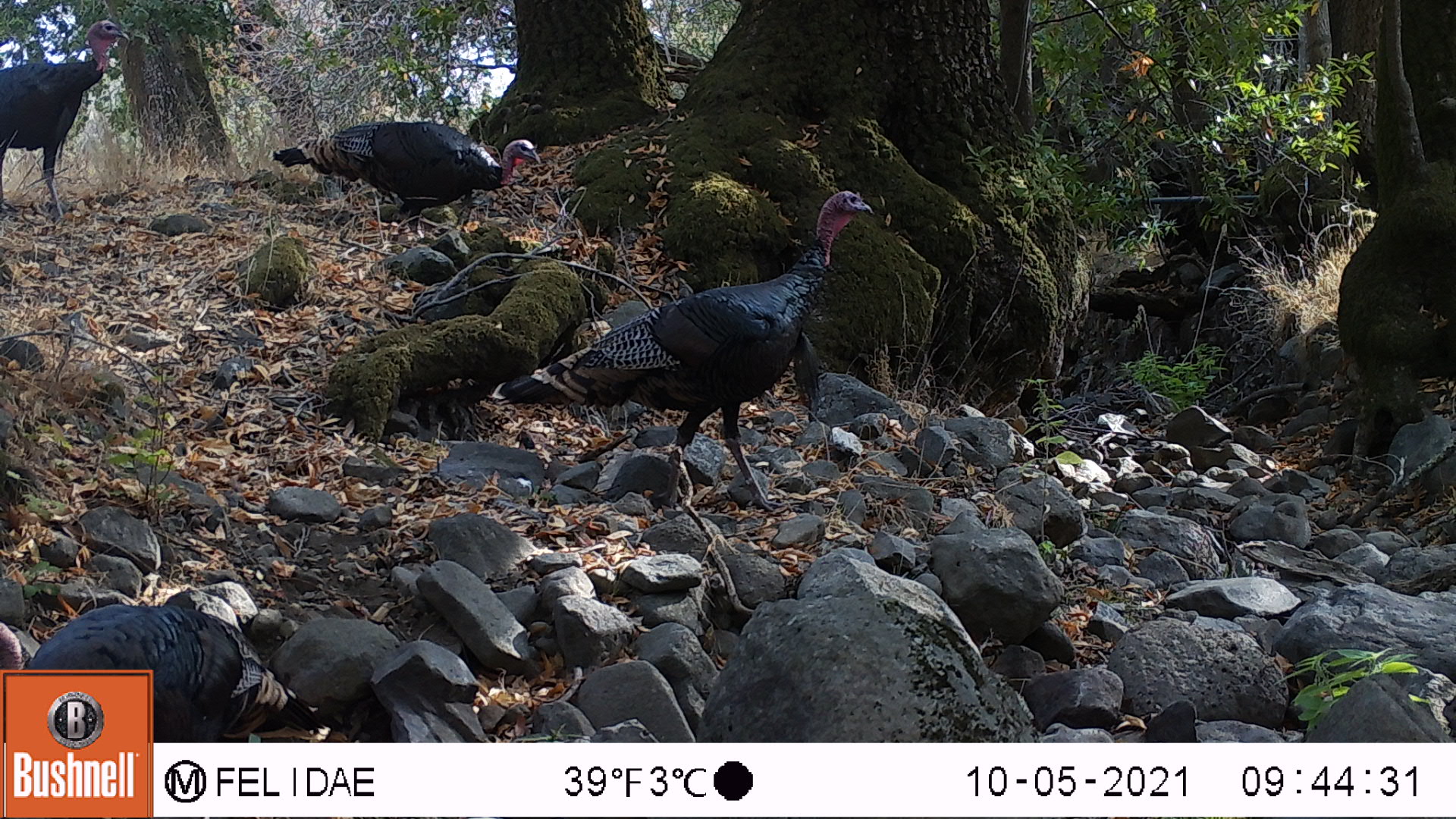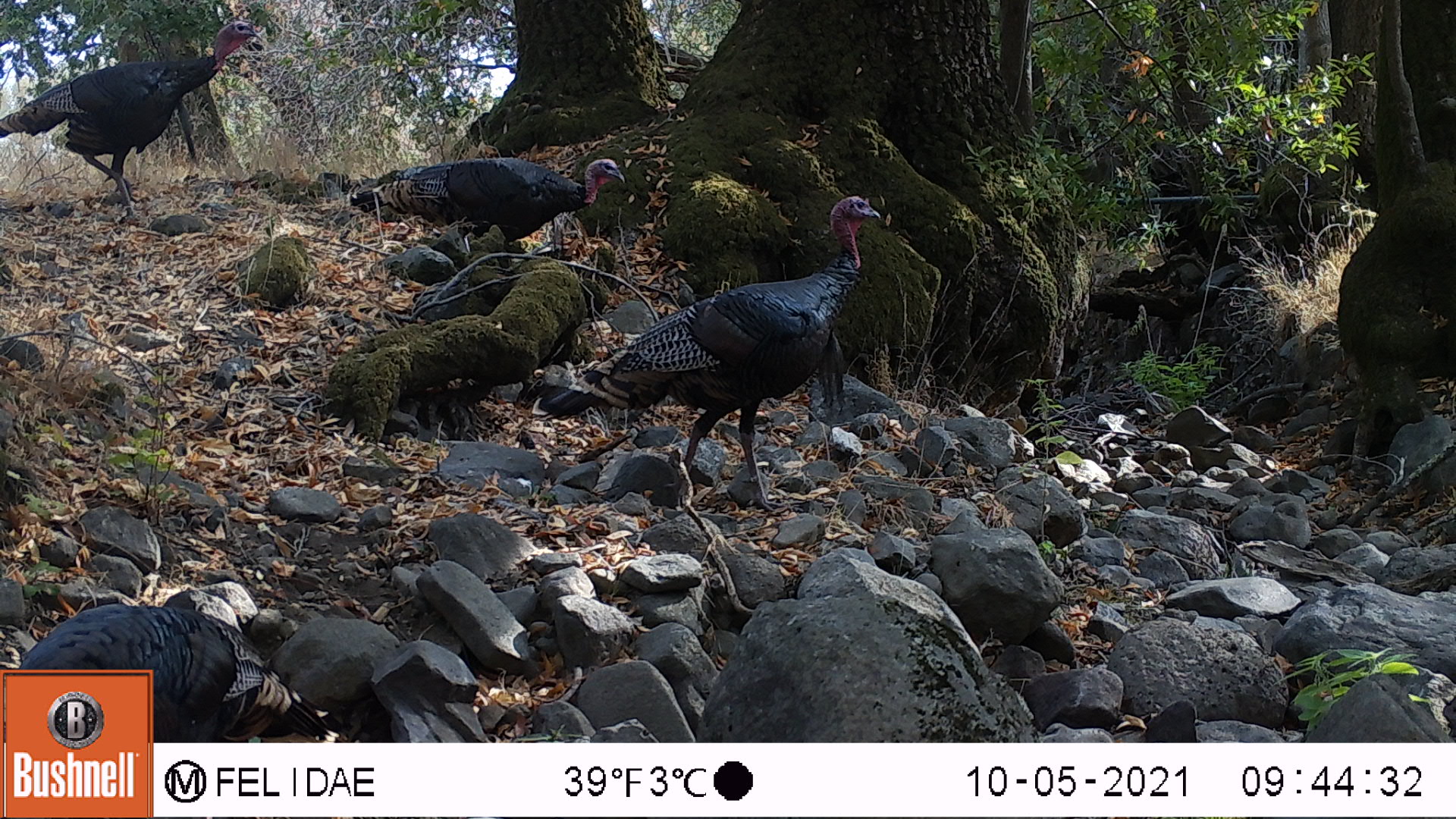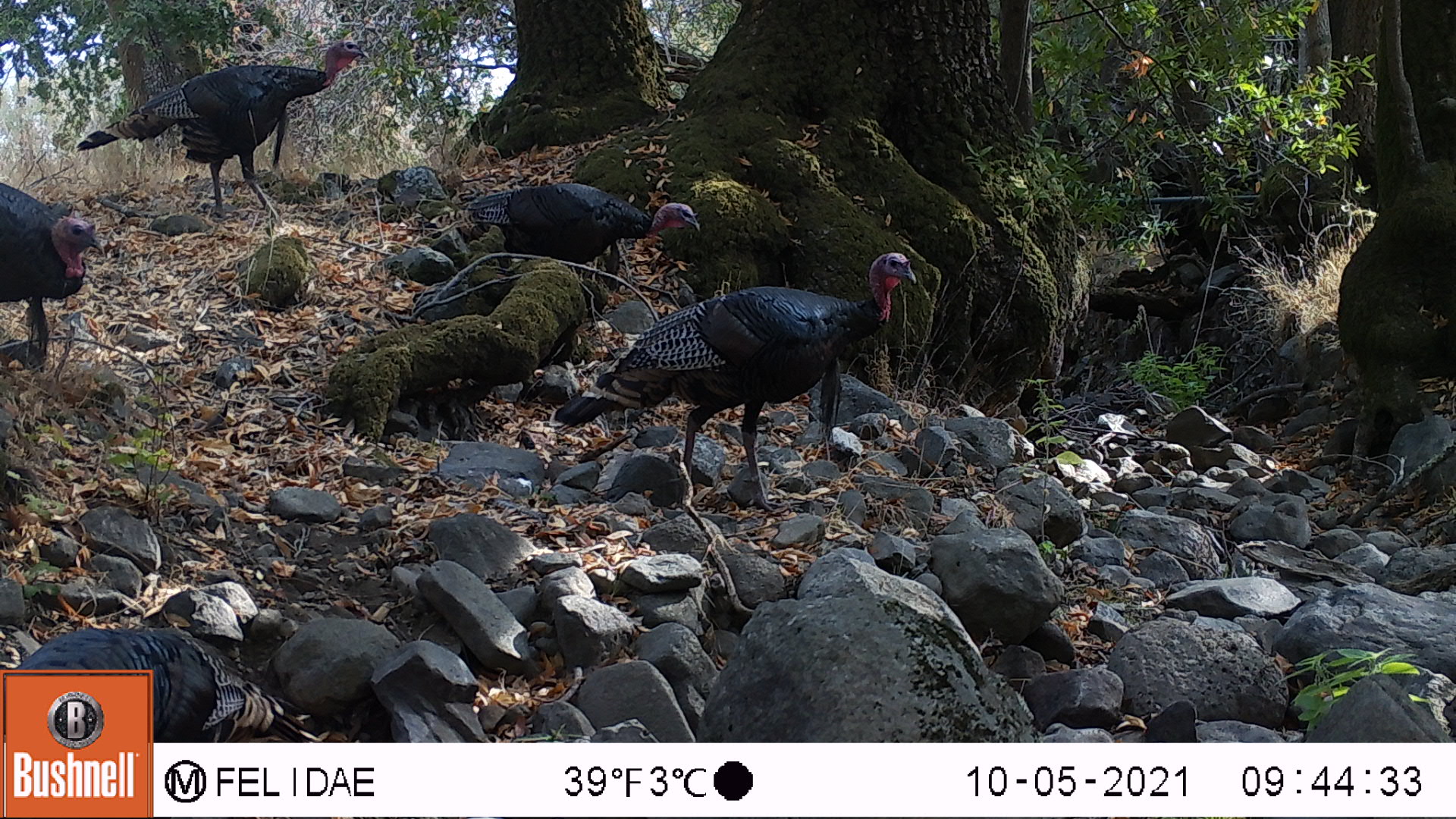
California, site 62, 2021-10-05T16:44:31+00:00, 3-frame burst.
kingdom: Animalia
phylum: Chordata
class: Aves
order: Galliformes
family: Phasianidae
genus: Meleagris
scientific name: Meleagris gallopavo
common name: turkey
Turkey (Meleagris gallopavo).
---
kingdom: Animalia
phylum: Chordata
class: Aves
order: Cathartiformes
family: Cathartidae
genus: Cathartes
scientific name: Cathartes aura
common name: turkey vulture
Turkey vulture (Cathartes aura).